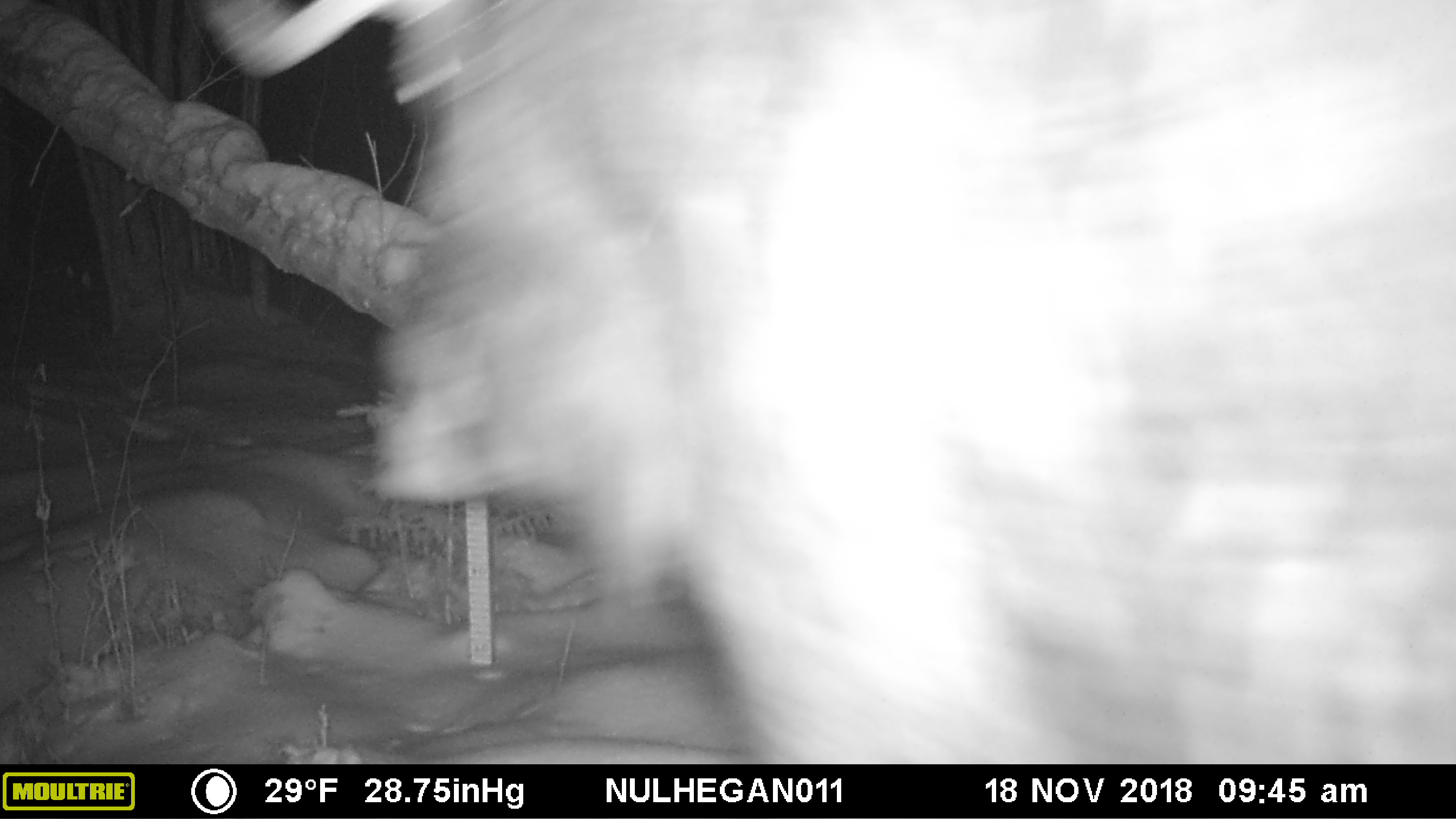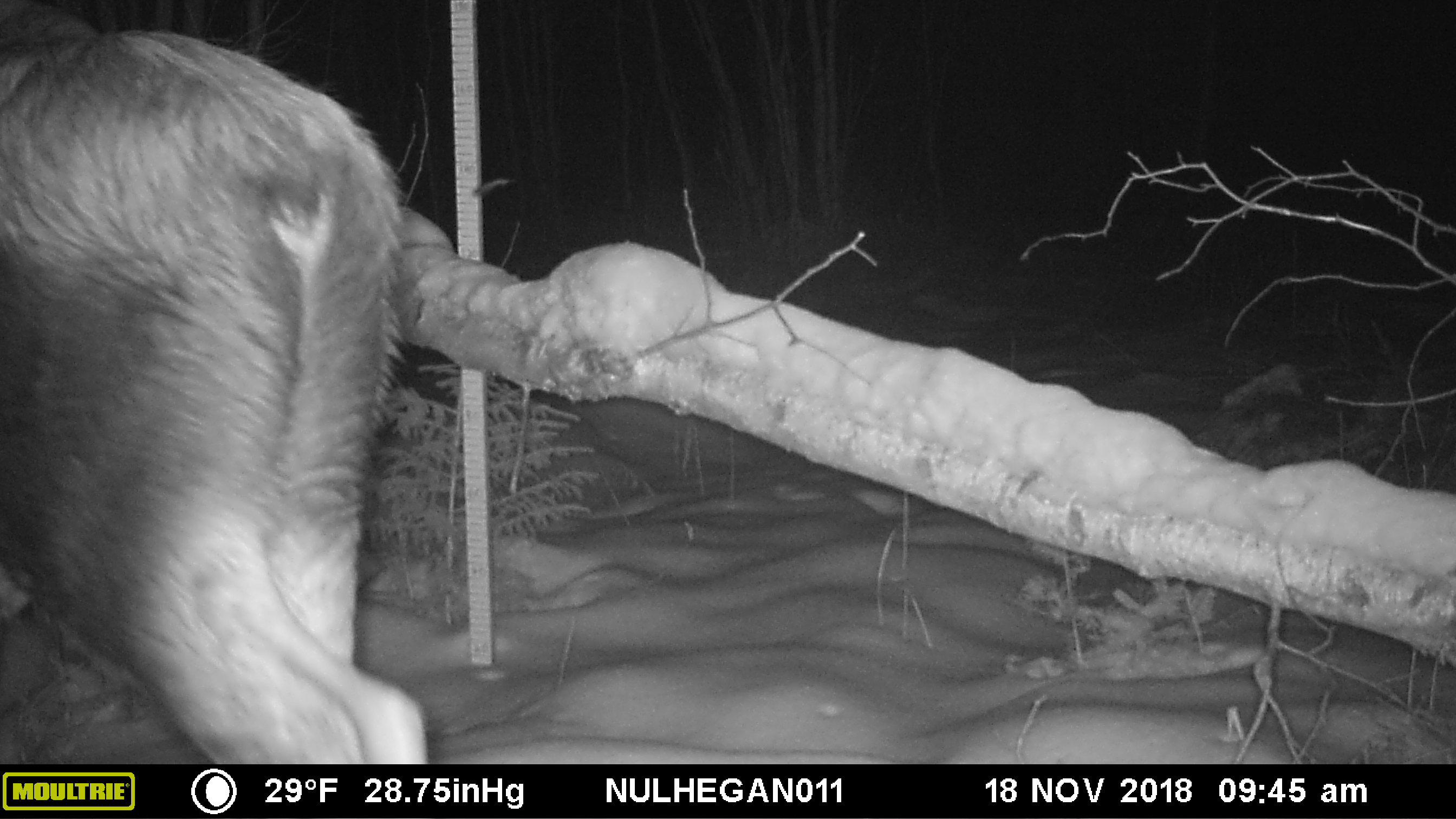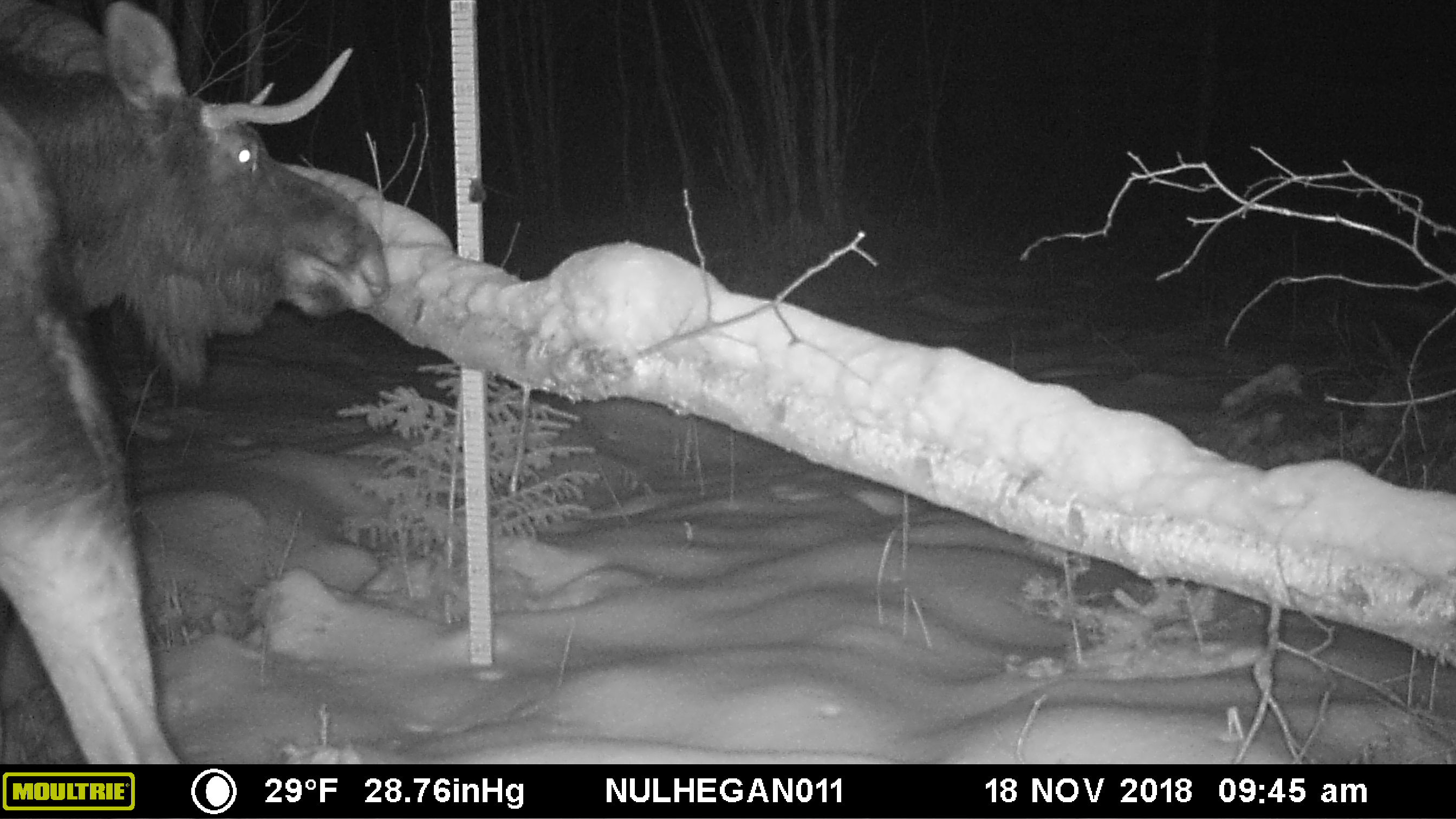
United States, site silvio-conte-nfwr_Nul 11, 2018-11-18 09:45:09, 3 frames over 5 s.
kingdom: Animalia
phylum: Chordata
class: Mammalia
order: Artiodactyla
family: Cervidae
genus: Alces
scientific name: Alces alces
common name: moose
Moose (Alces alces).